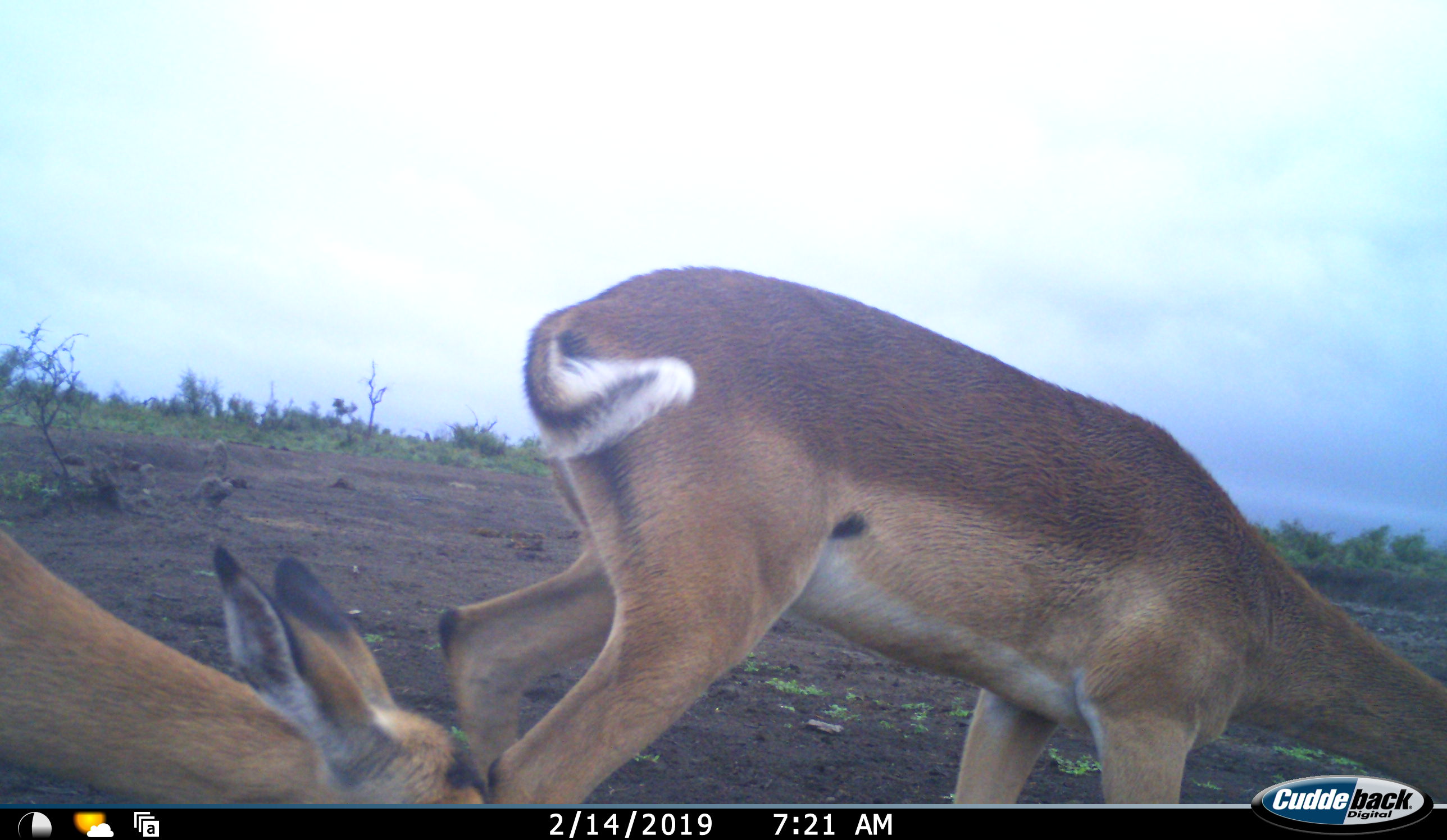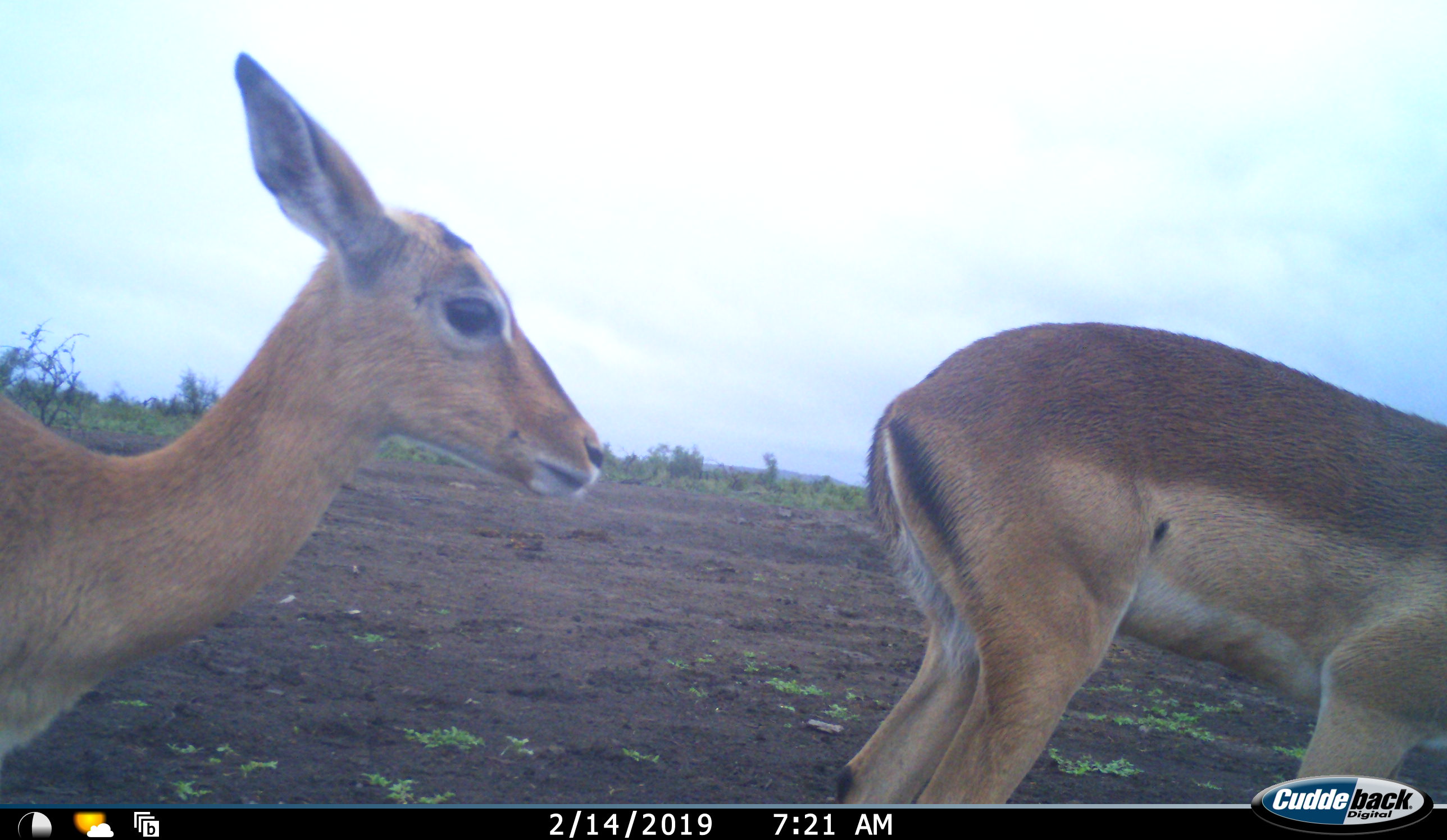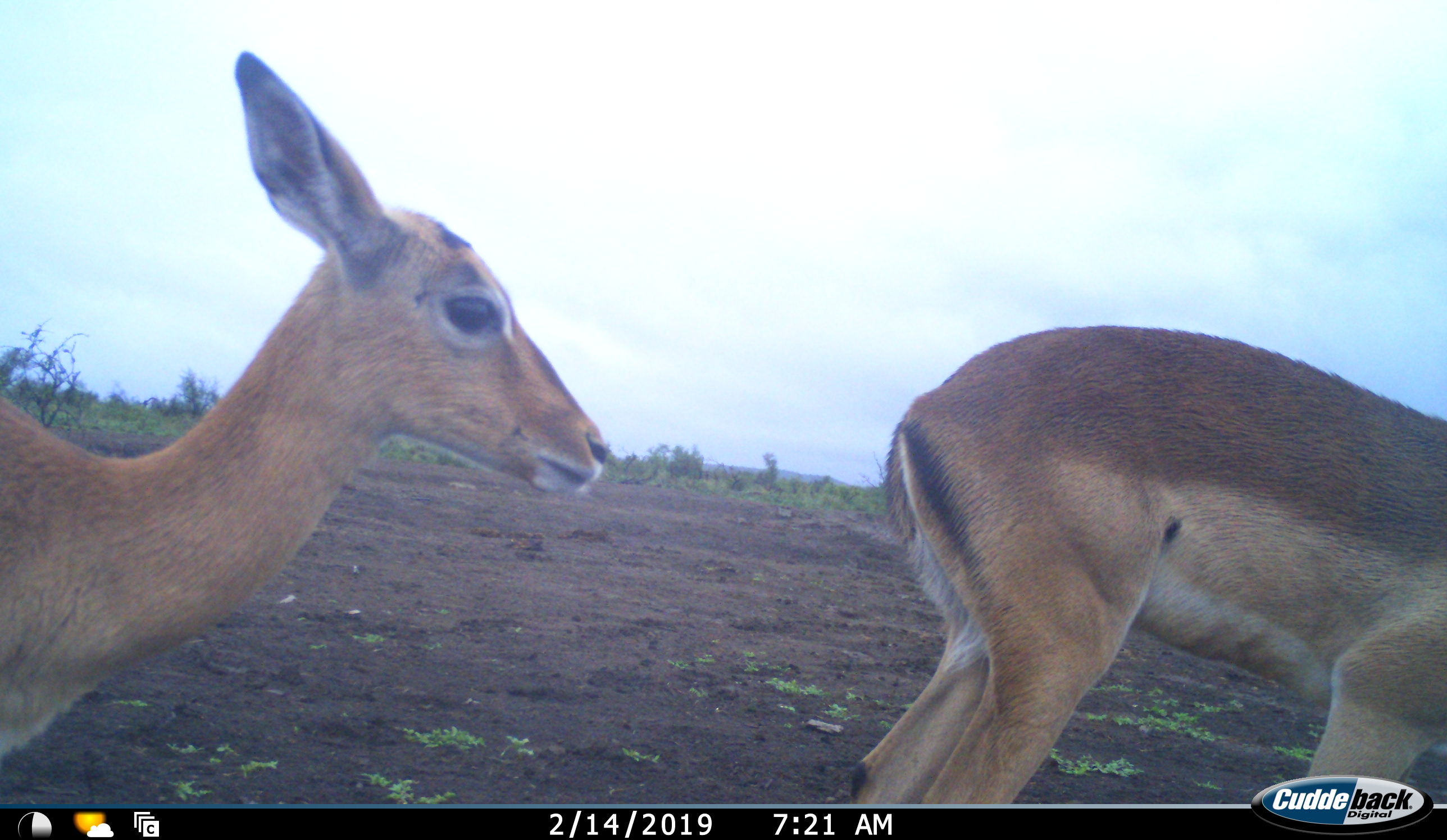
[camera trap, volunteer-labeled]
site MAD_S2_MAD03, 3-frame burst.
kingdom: Animalia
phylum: Chordata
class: Mammalia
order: Artiodactyla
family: Bovidae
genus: Aepyceros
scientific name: Aepyceros melampus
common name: impala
Impala (Aepyceros melampus), count 2. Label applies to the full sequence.